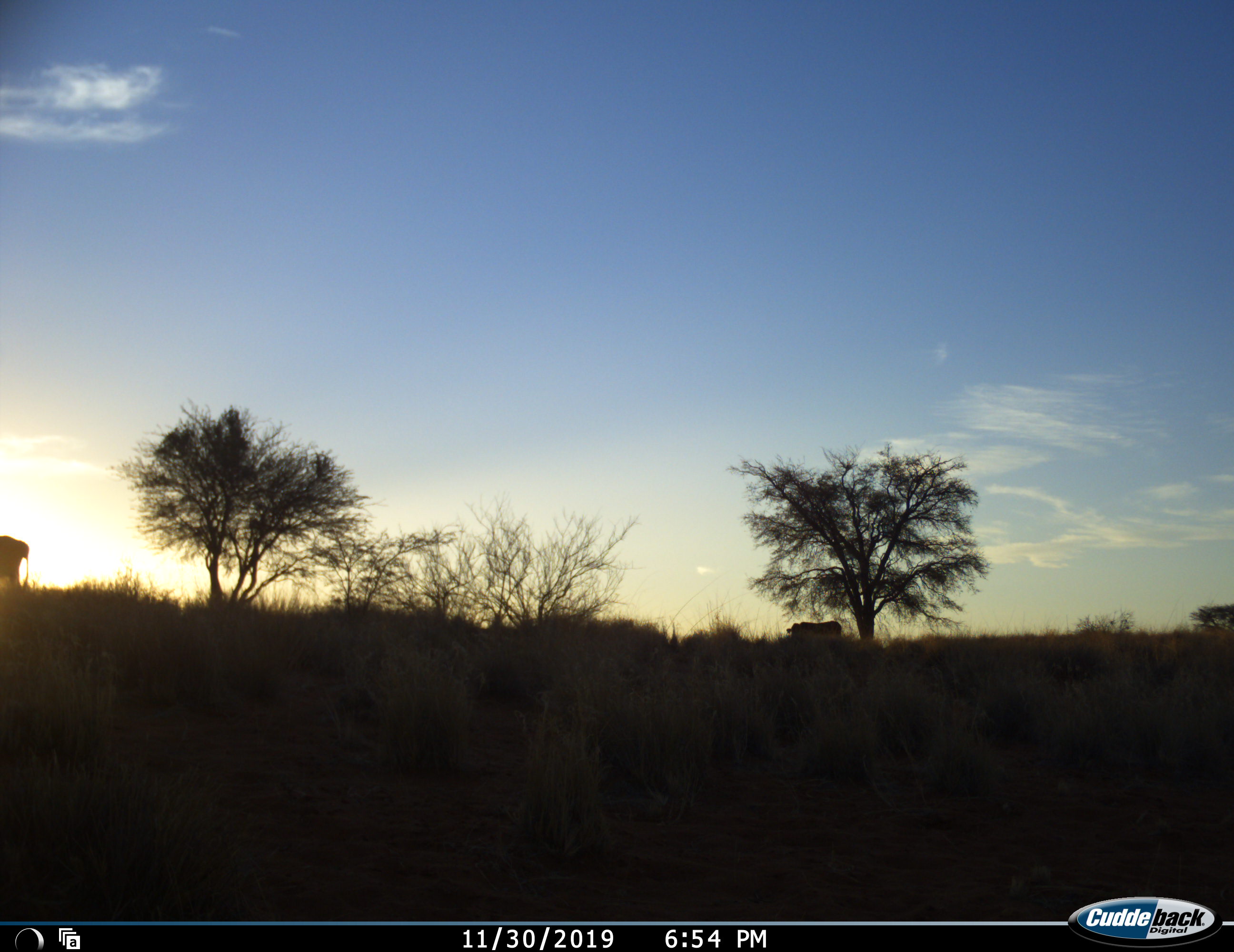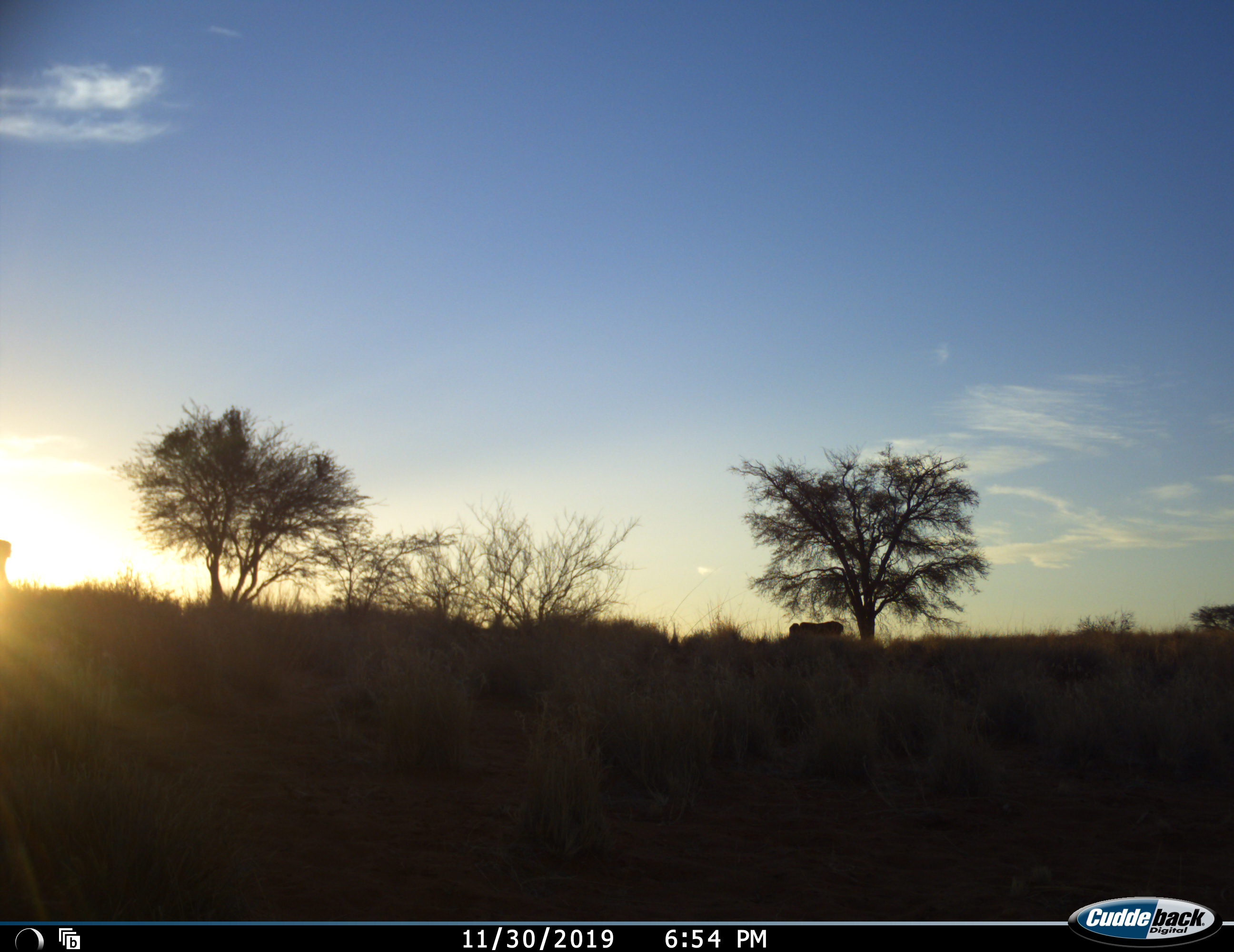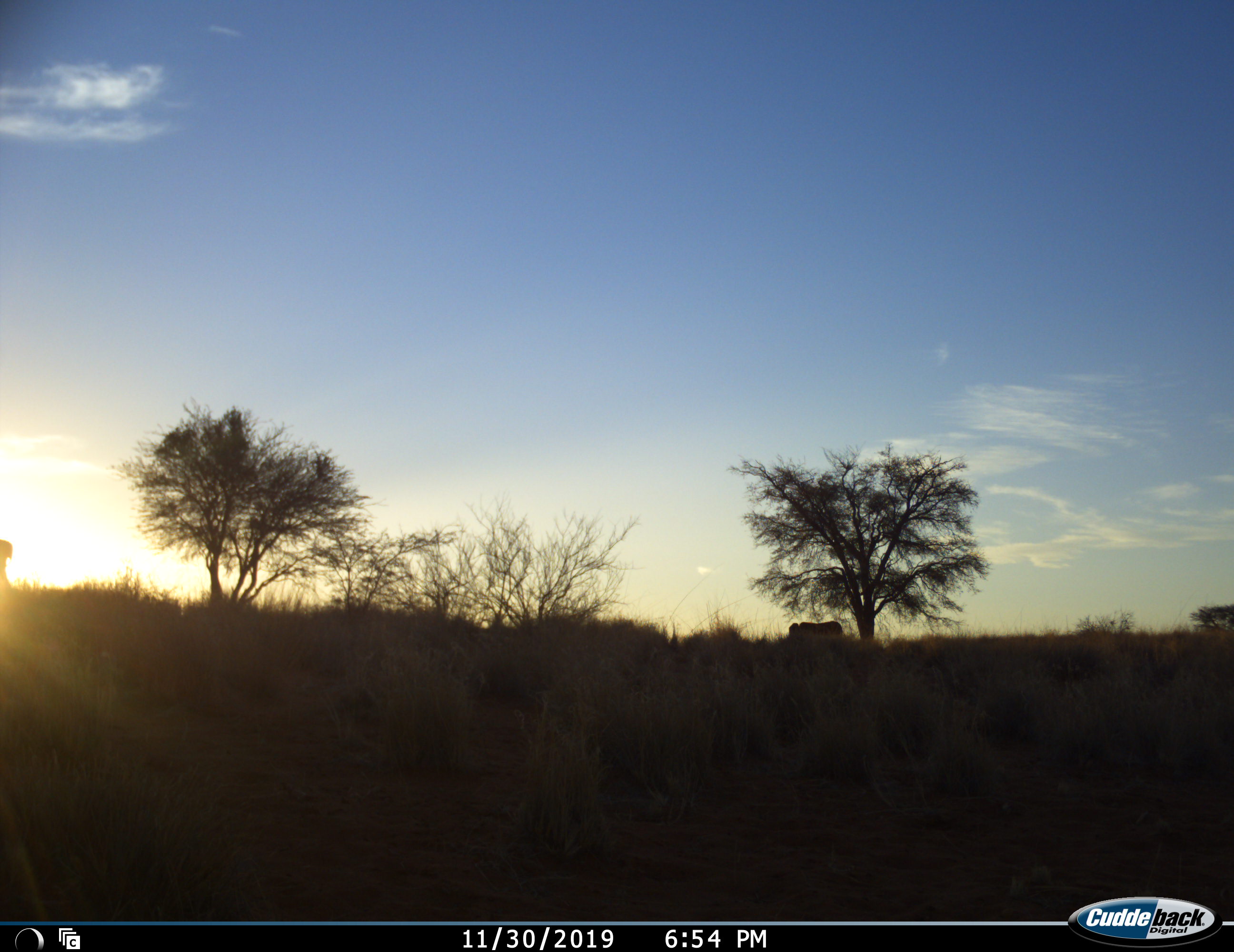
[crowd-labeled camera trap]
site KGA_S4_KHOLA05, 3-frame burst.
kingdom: Animalia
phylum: Chordata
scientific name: Vertebrata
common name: domestic animal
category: domesticanimal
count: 2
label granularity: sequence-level